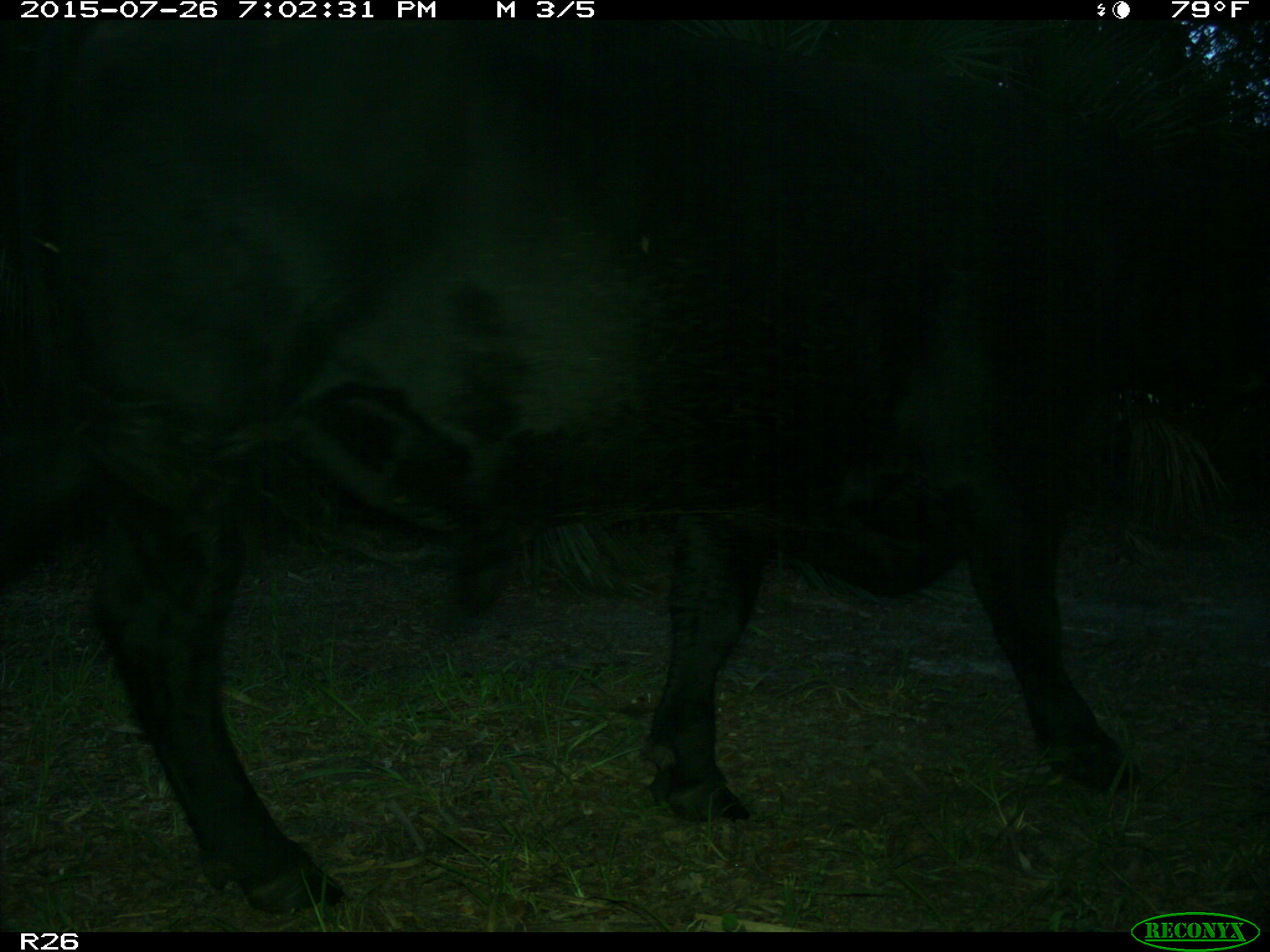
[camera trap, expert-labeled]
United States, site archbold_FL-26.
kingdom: Animalia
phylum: Chordata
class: Mammalia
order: Artiodactyla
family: Bovidae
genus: Bos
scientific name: Bos taurus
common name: domestic cow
Bos taurus (domestic cow).